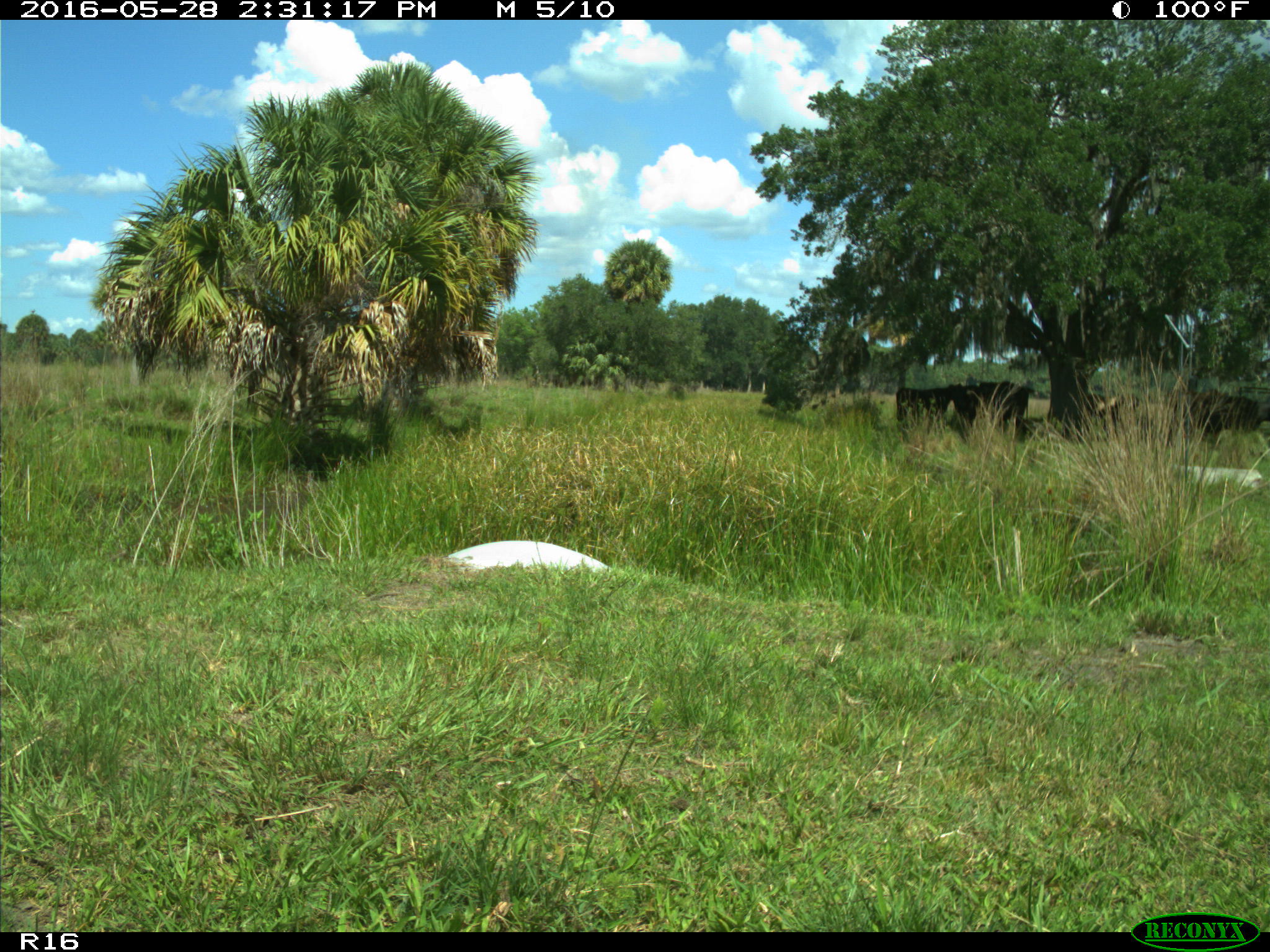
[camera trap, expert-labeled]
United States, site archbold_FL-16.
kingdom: Animalia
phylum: Chordata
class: Mammalia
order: Artiodactyla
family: Bovidae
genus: Bos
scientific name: Bos taurus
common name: domestic cow